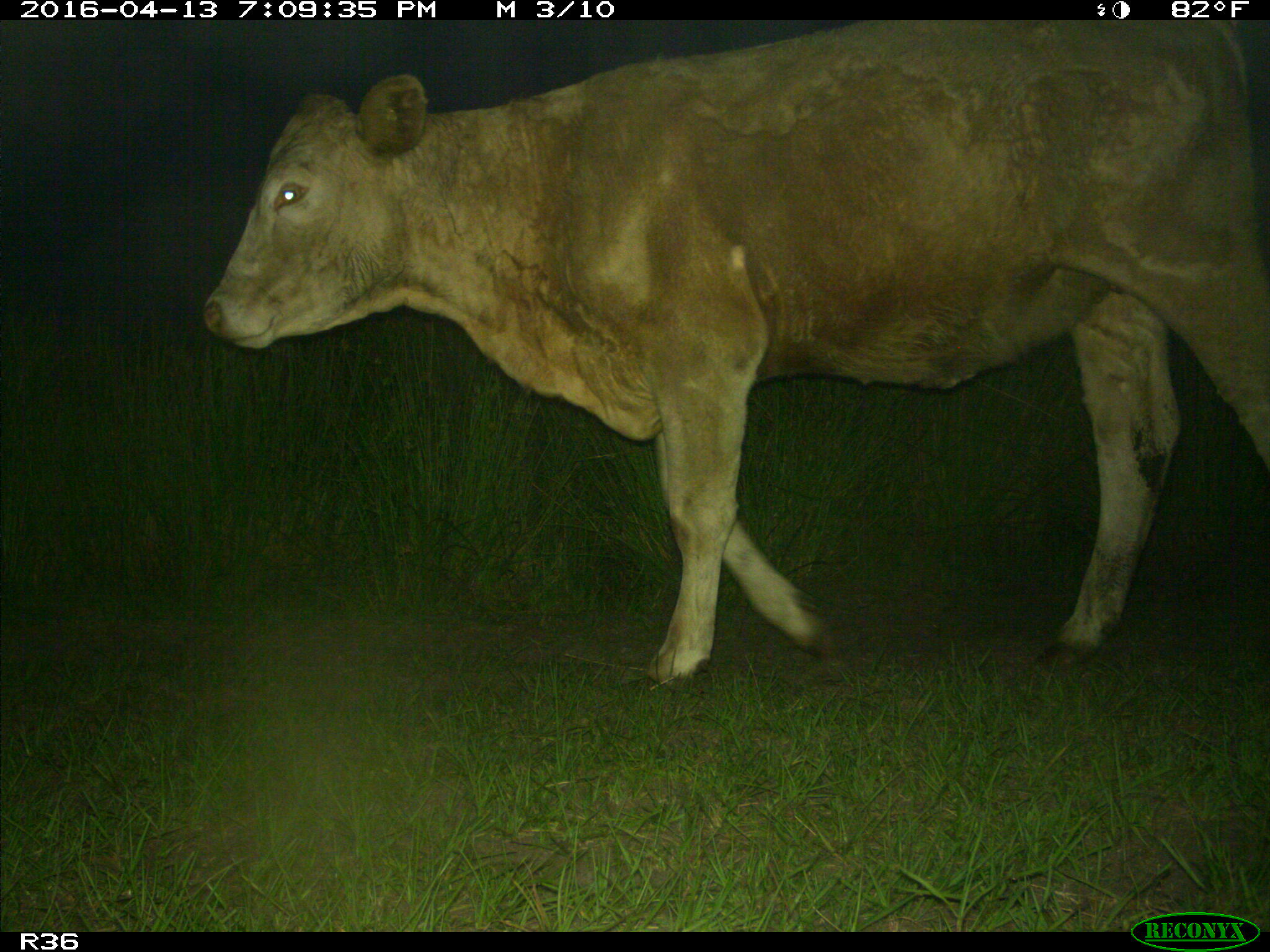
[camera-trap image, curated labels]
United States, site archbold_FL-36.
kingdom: Animalia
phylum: Chordata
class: Mammalia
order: Artiodactyla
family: Bovidae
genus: Bos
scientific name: Bos taurus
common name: domestic cow